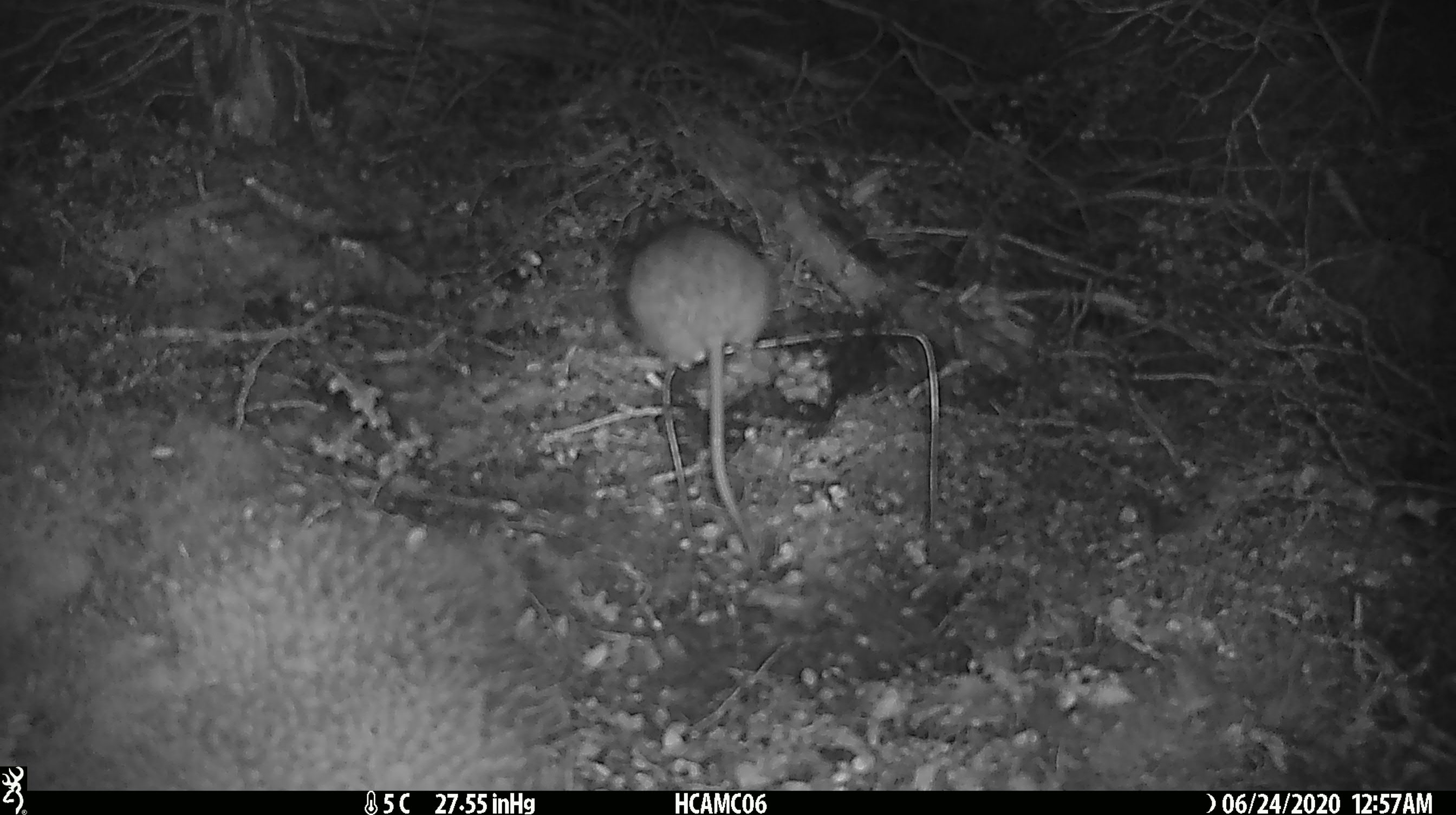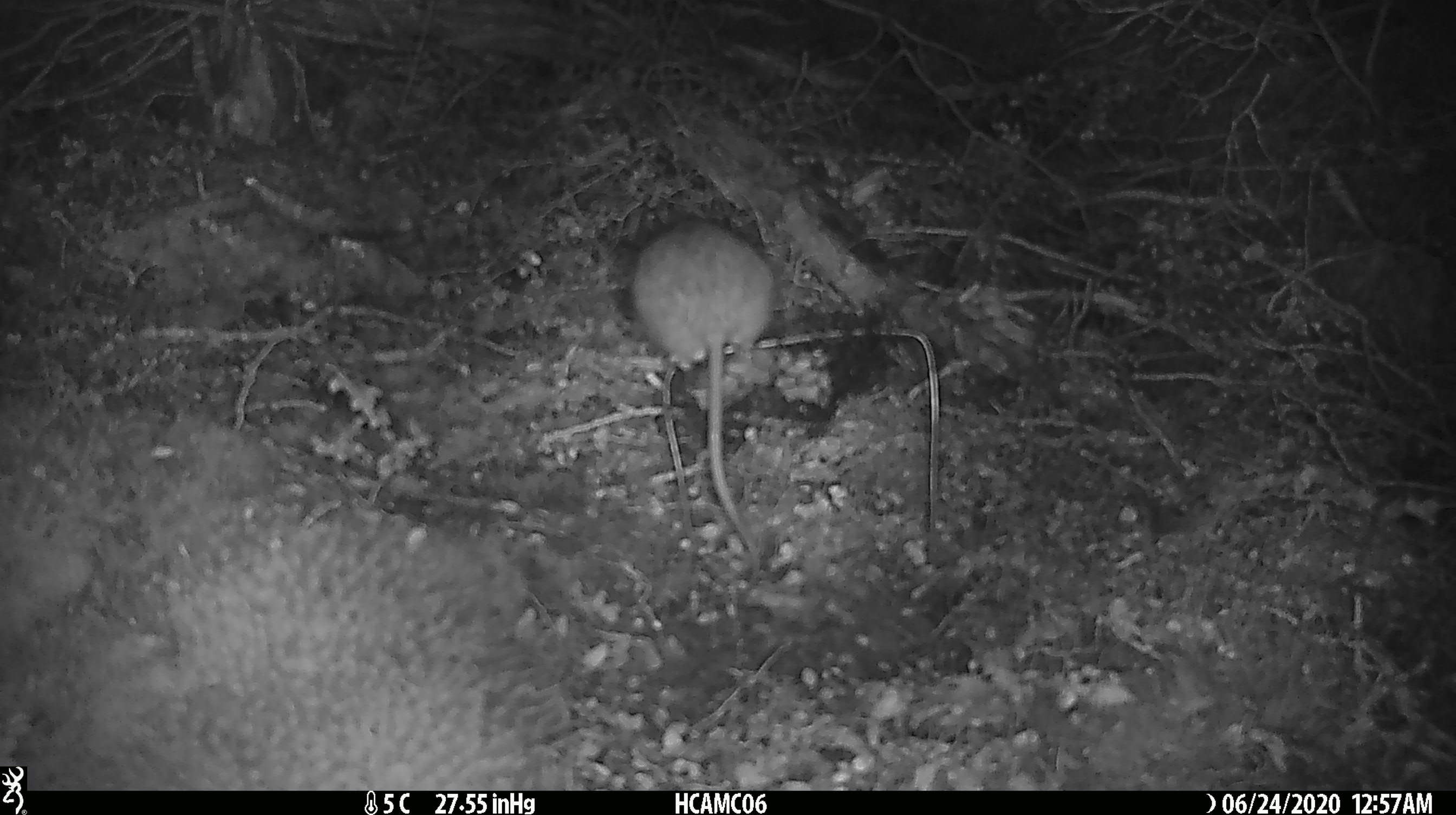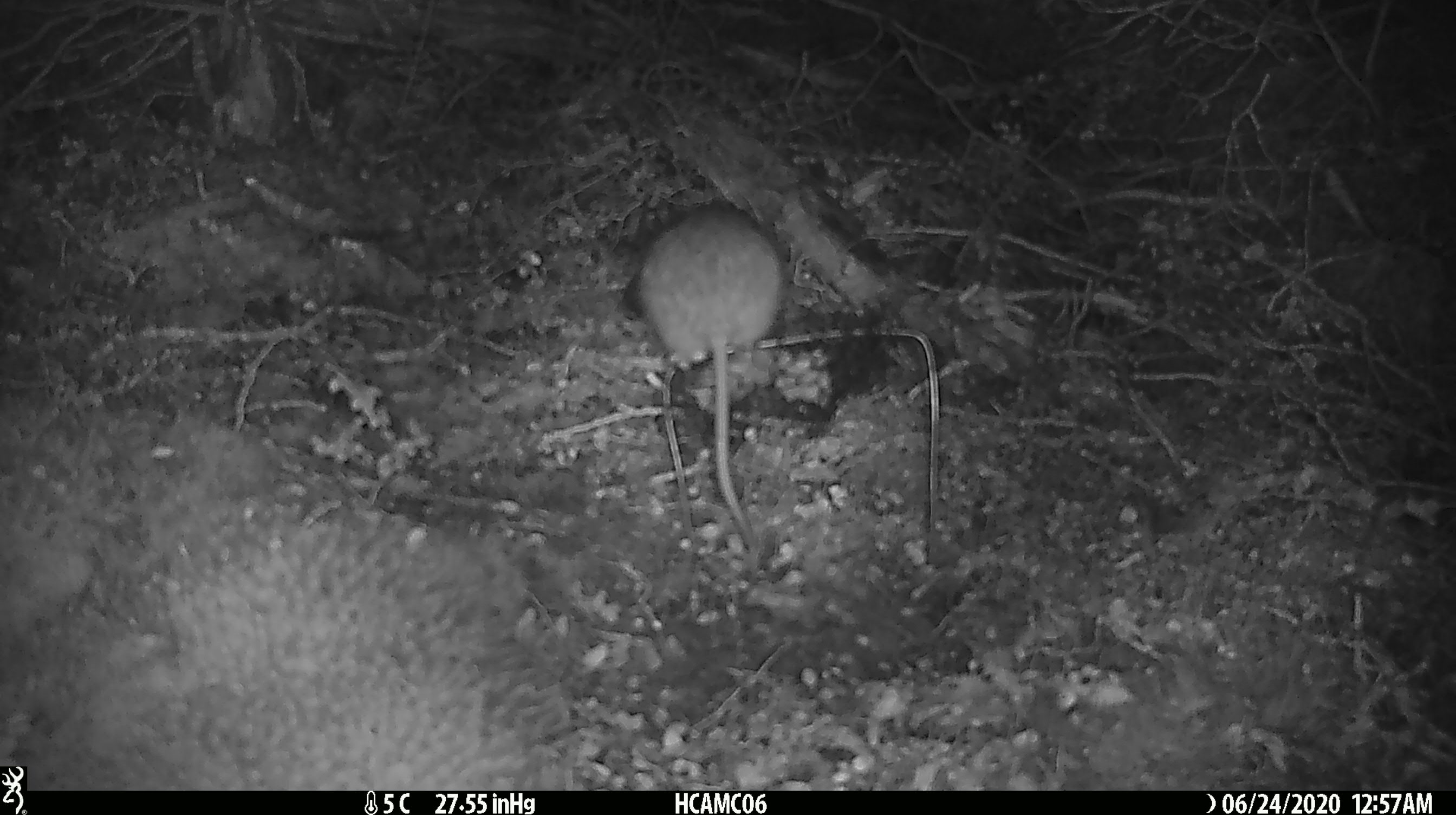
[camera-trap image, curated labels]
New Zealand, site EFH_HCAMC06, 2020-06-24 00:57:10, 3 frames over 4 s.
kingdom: Animalia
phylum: Chordata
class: Mammalia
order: Rodentia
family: Muridae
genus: Rattus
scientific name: Rattus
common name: rat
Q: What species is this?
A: Rat (Rattus).